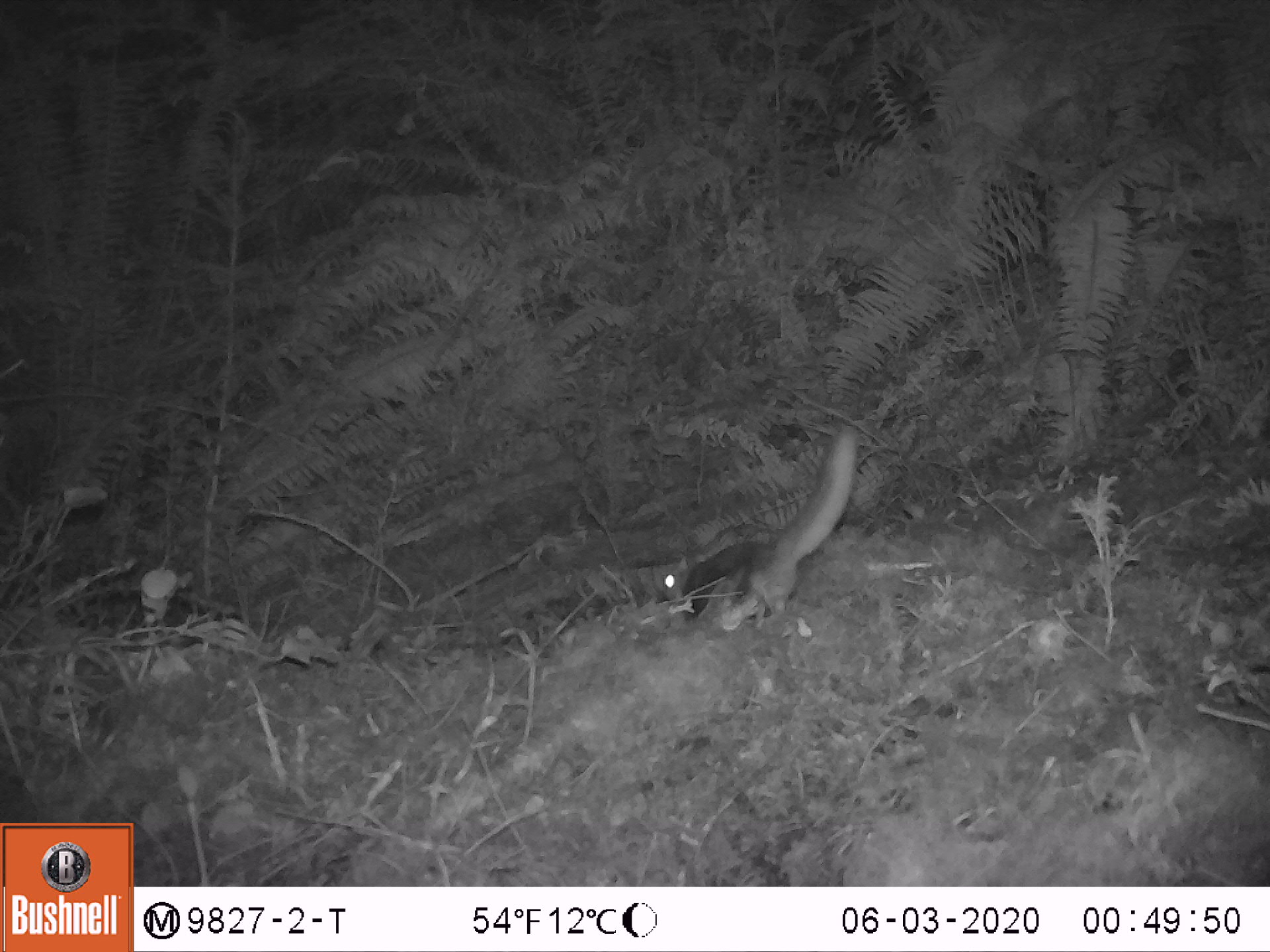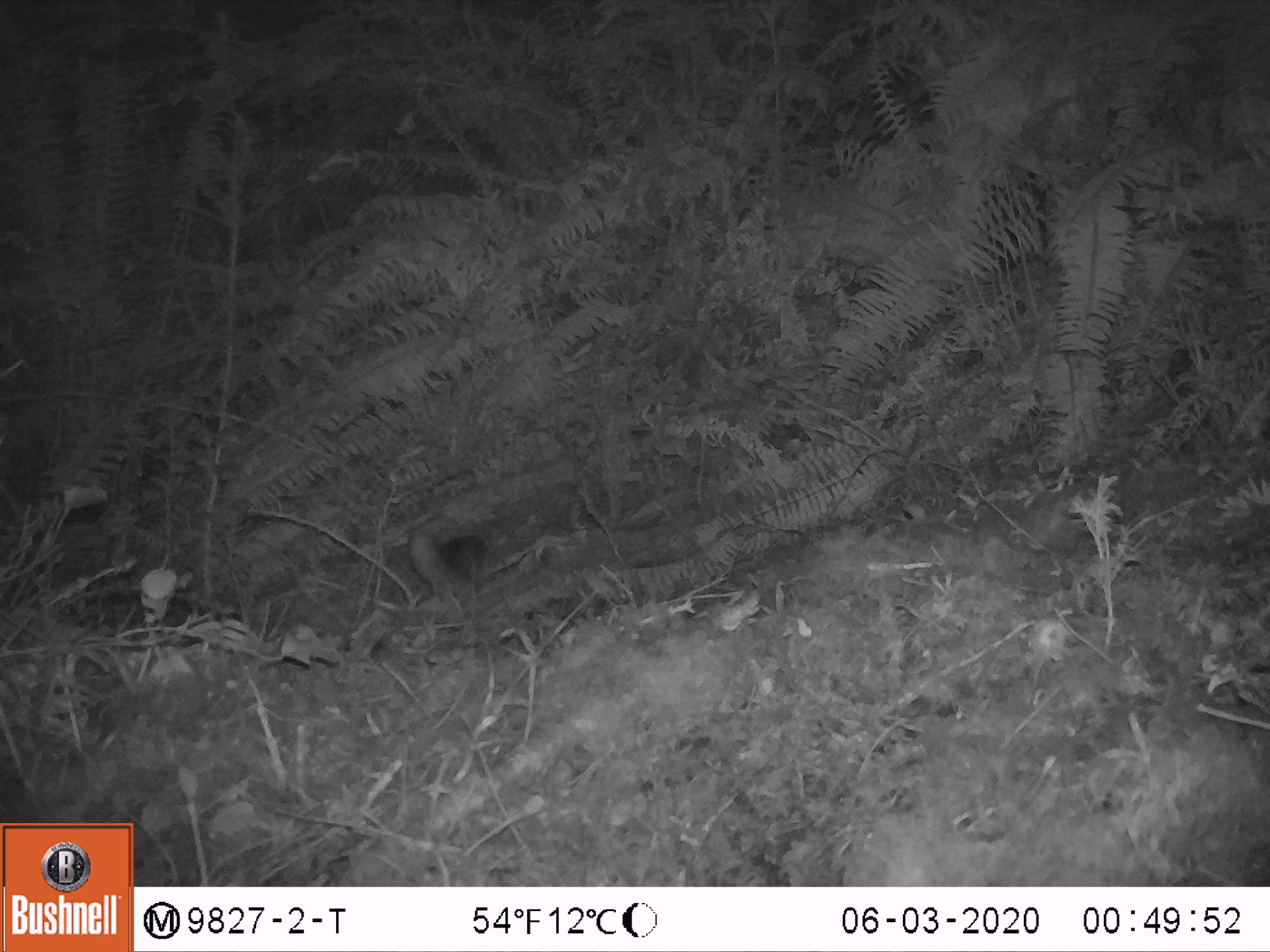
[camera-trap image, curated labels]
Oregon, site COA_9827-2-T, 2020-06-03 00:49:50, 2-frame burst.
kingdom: Animalia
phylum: Chordata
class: Mammalia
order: Rodentia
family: Sciuridae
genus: Glaucomys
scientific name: Glaucomys oregonensis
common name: humboldt's flying squirrel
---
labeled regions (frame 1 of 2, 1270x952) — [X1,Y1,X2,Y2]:
humboldt's flying squirrel: [652,413,869,630]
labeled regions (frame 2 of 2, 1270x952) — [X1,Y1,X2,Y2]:
humboldt's flying squirrel: [392,516,506,614]